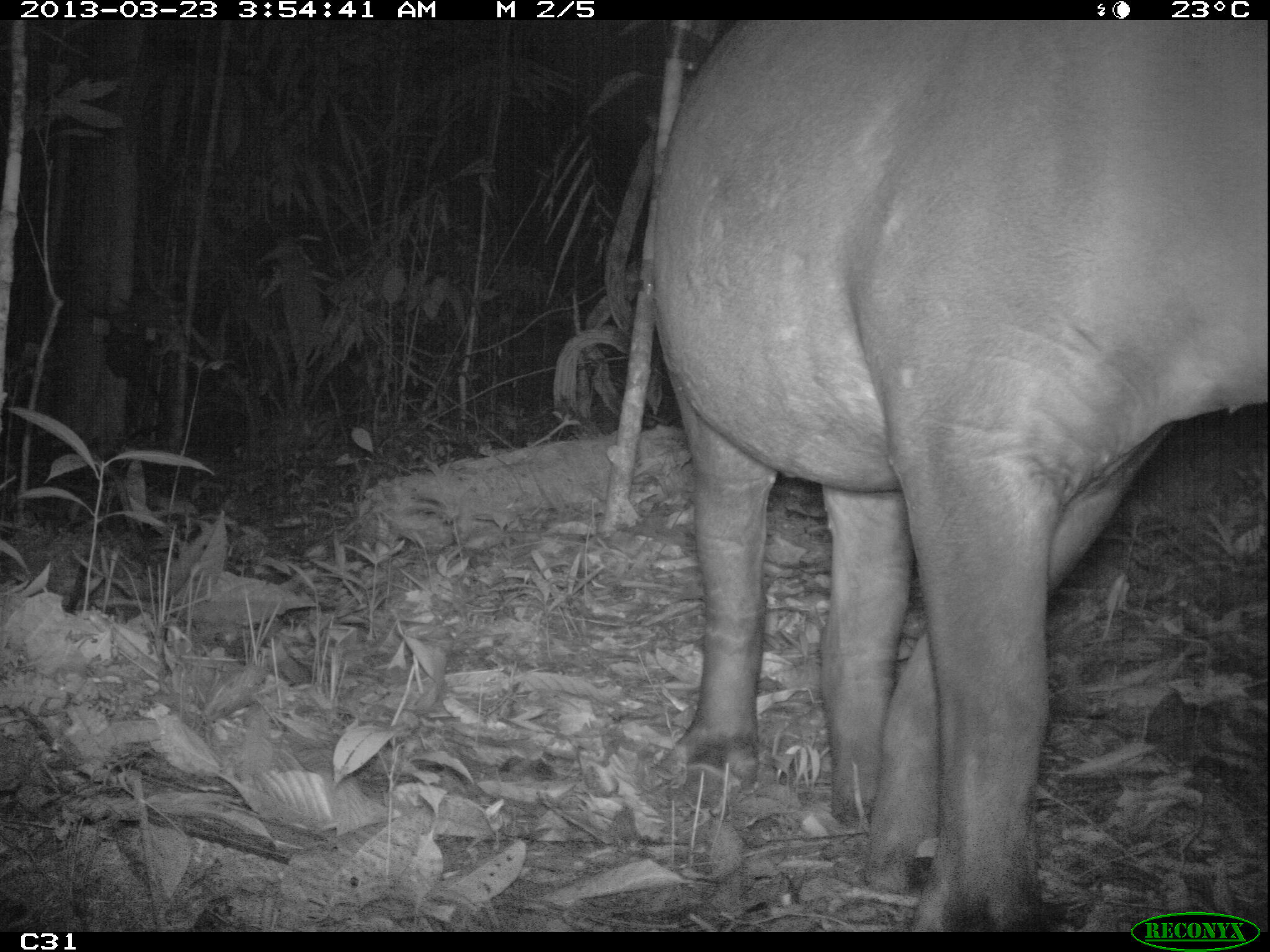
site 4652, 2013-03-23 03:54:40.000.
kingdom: Animalia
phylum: Chordata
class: Mammalia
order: Perissodactyla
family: Tapiridae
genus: Tapirus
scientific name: Tapirus terrestris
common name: south american tapir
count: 1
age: adult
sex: female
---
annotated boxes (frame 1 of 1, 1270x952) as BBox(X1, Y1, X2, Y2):
tapirus terrestris: BBox(647, 17, 1262, 930)